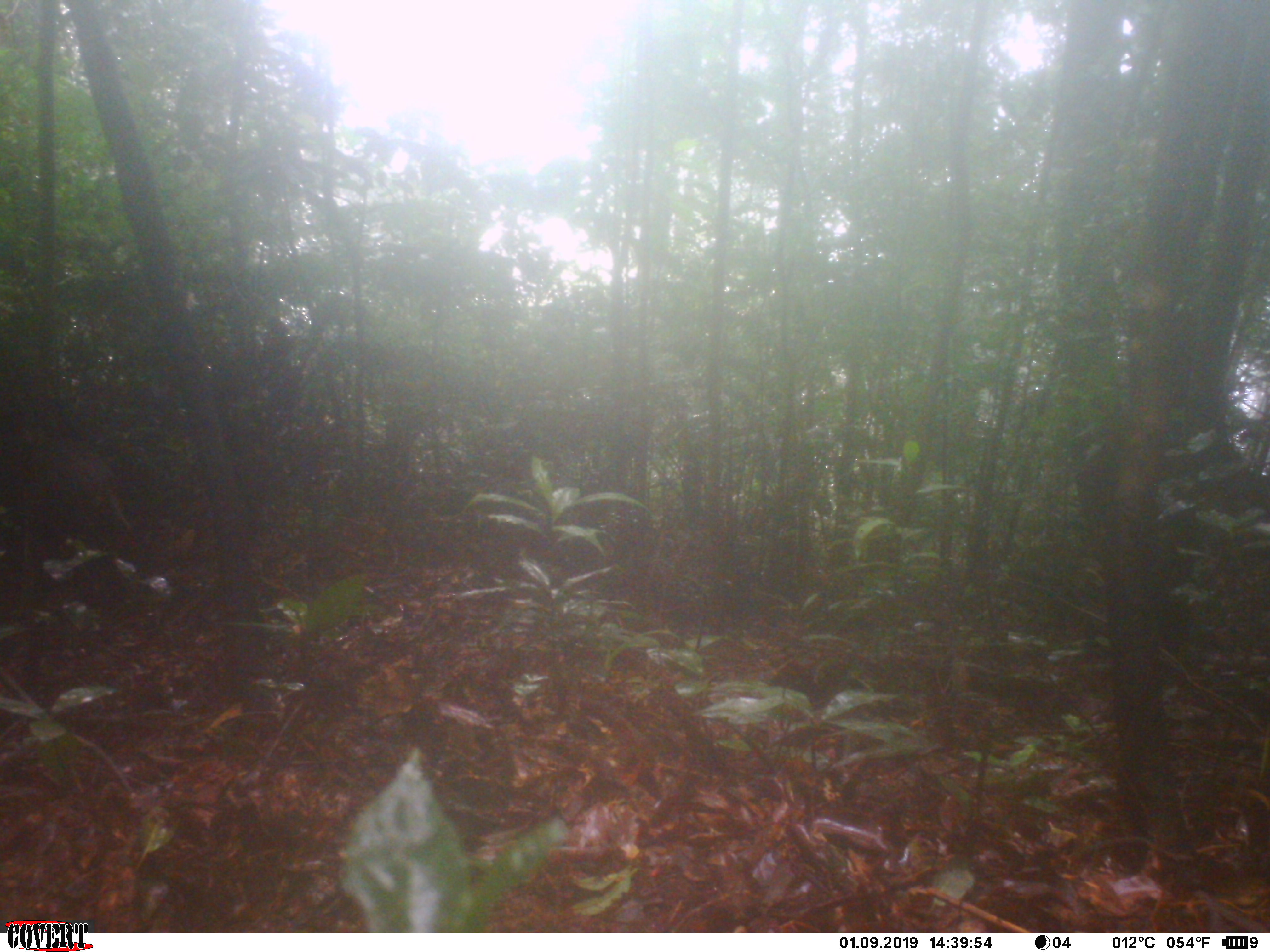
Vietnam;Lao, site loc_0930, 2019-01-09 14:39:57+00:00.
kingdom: Animalia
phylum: Chordata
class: Mammalia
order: Artiodactyla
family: Suidae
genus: Sus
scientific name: Sus scrofa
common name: eurasian wild pig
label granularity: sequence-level